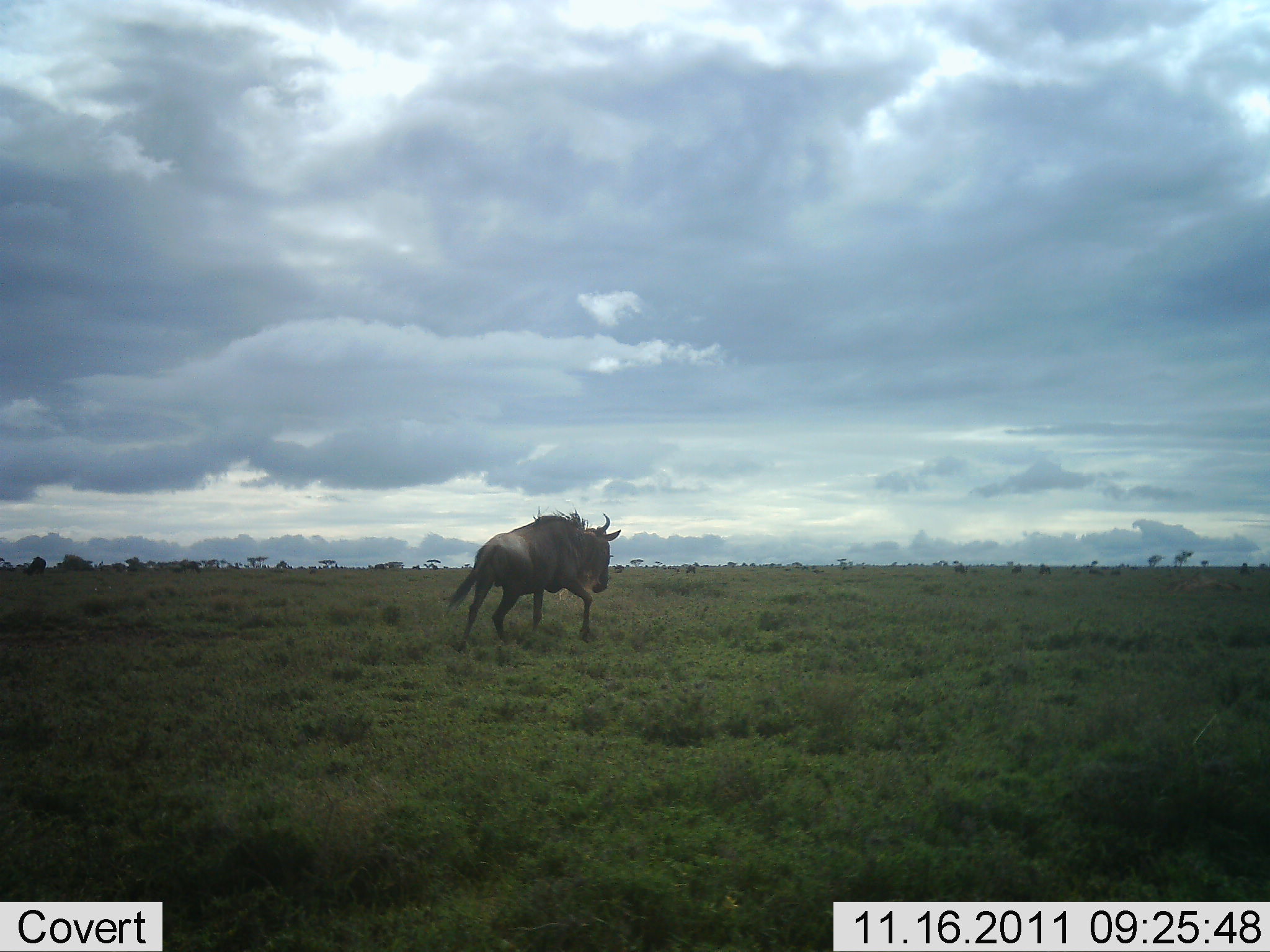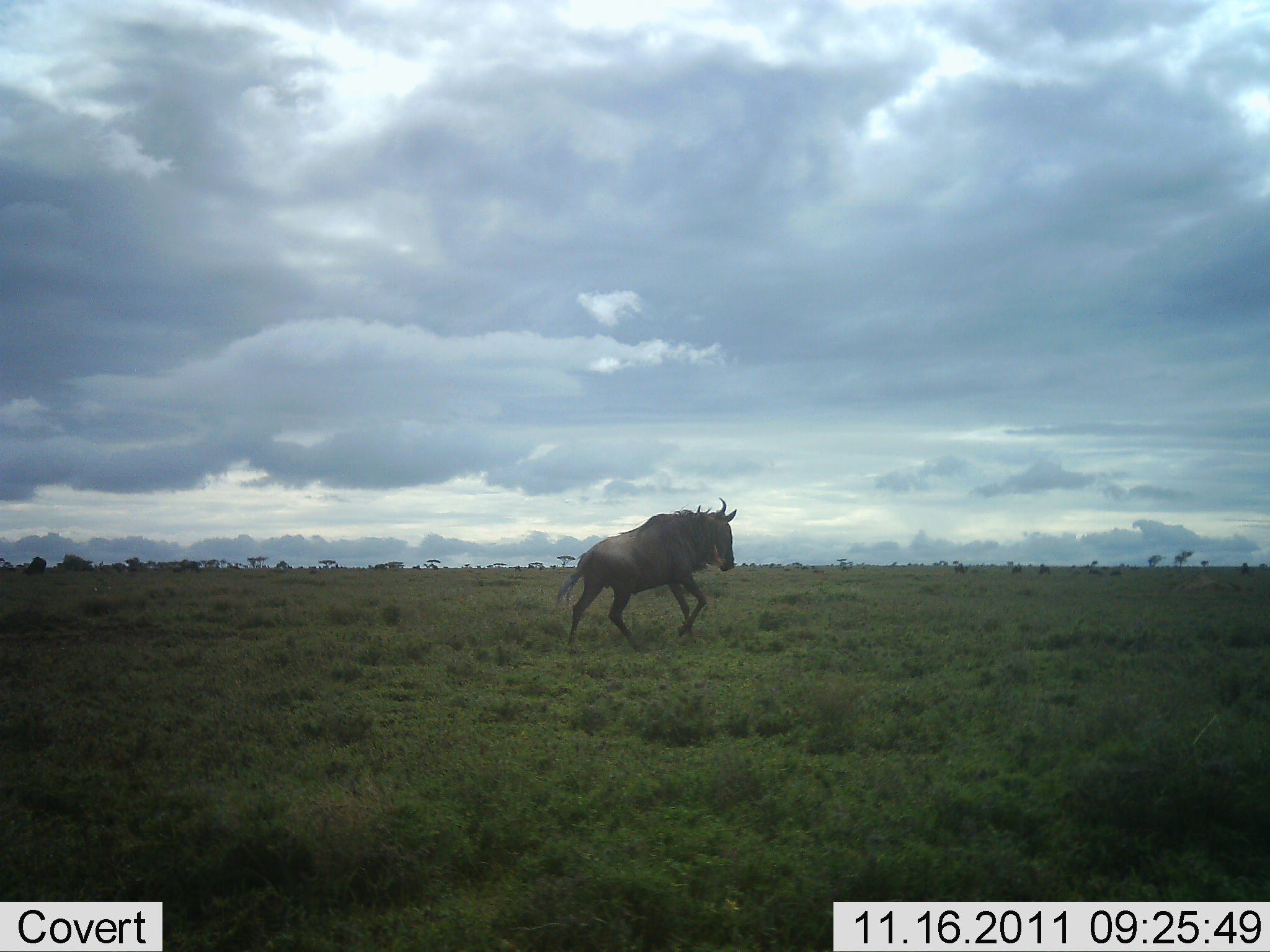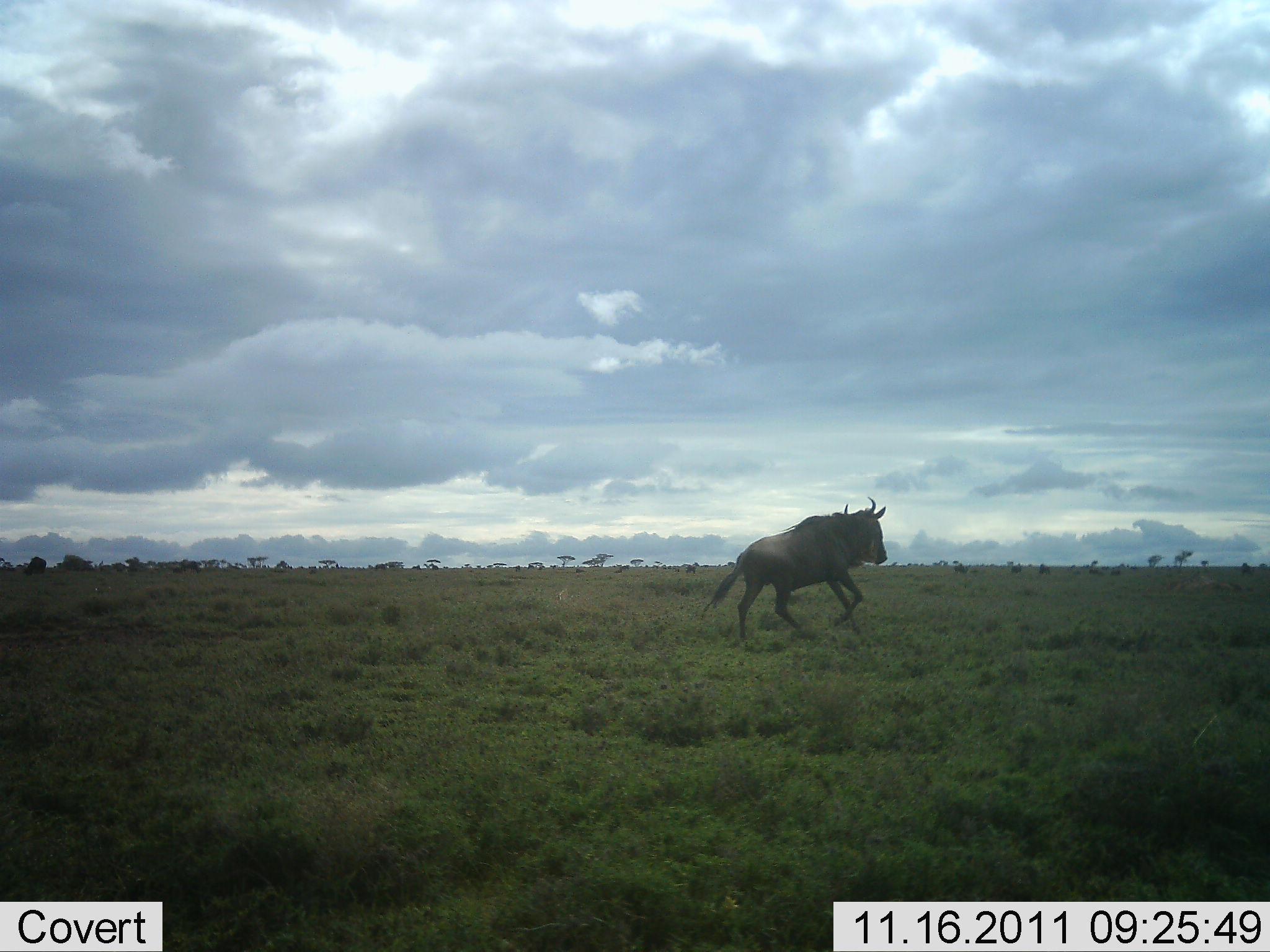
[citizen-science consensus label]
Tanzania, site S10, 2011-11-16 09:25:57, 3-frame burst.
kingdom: Animalia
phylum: Chordata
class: Mammalia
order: Artiodactyla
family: Bovidae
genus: Connochaetes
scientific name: Connochaetes taurinus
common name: blue wildebeest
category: wildebeest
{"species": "wildebeest (blue wildebeest) (Connochaetes taurinus)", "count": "1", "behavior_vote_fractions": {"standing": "0%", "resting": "0%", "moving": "100%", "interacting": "0%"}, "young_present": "0%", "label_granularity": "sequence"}